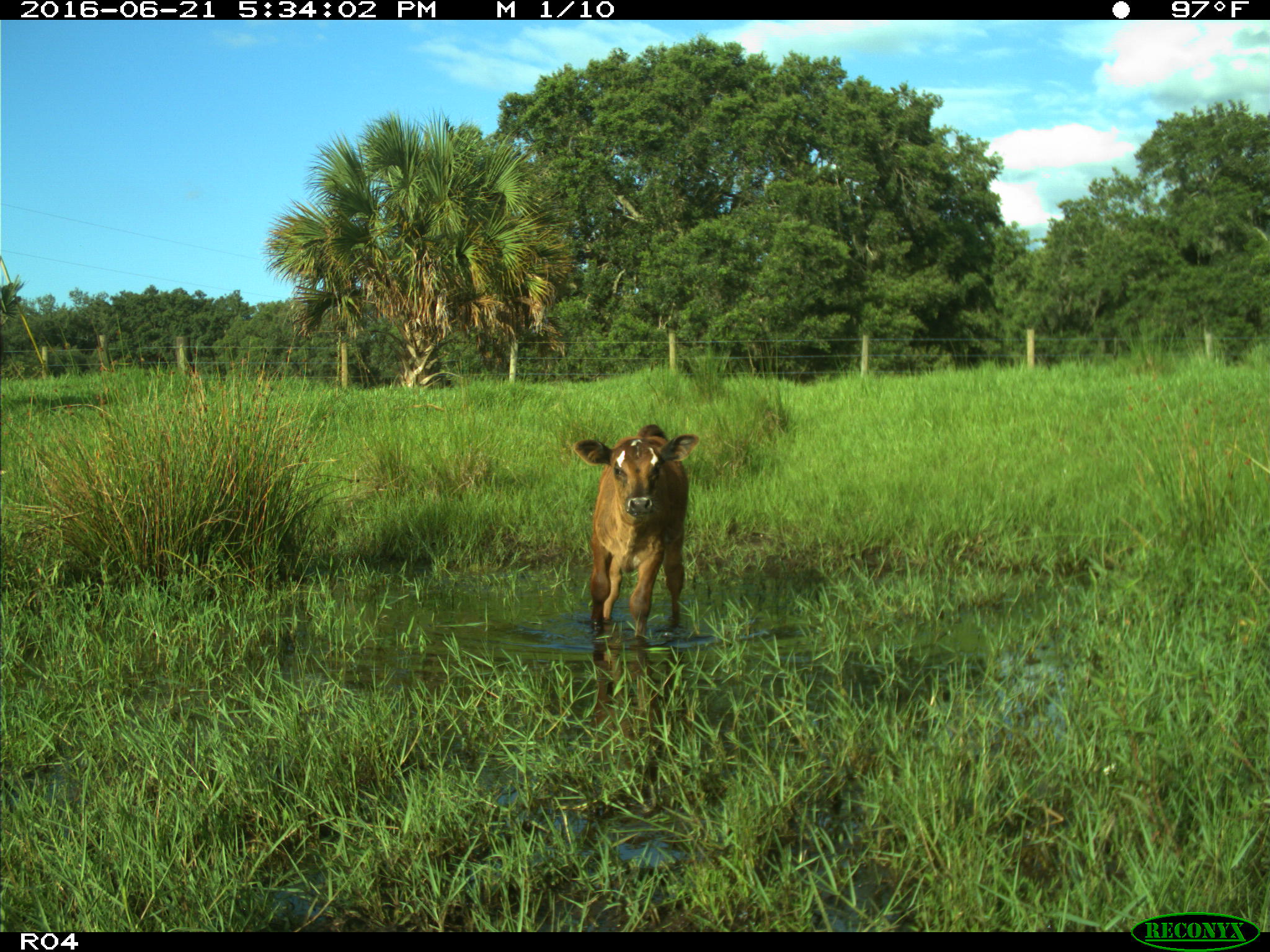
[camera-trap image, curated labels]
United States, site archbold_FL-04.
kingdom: Animalia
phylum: Chordata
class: Mammalia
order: Artiodactyla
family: Bovidae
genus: Bos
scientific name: Bos taurus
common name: domestic cow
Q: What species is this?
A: Bos taurus (domestic cow).